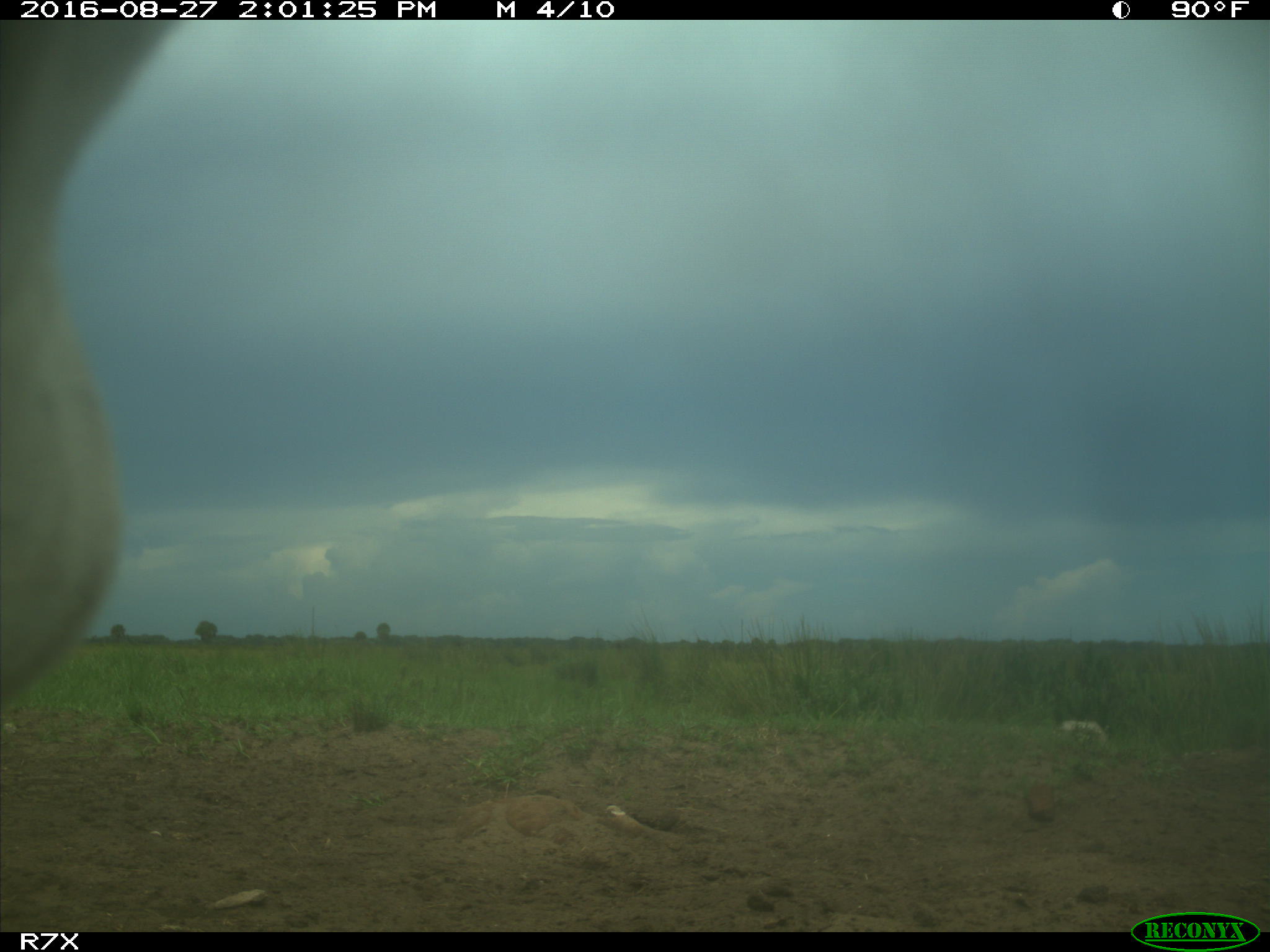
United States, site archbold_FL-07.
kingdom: Animalia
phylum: Chordata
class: Mammalia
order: Artiodactyla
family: Bovidae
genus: Bos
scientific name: Bos taurus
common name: domestic cow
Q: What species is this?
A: Bos taurus (domestic cow).